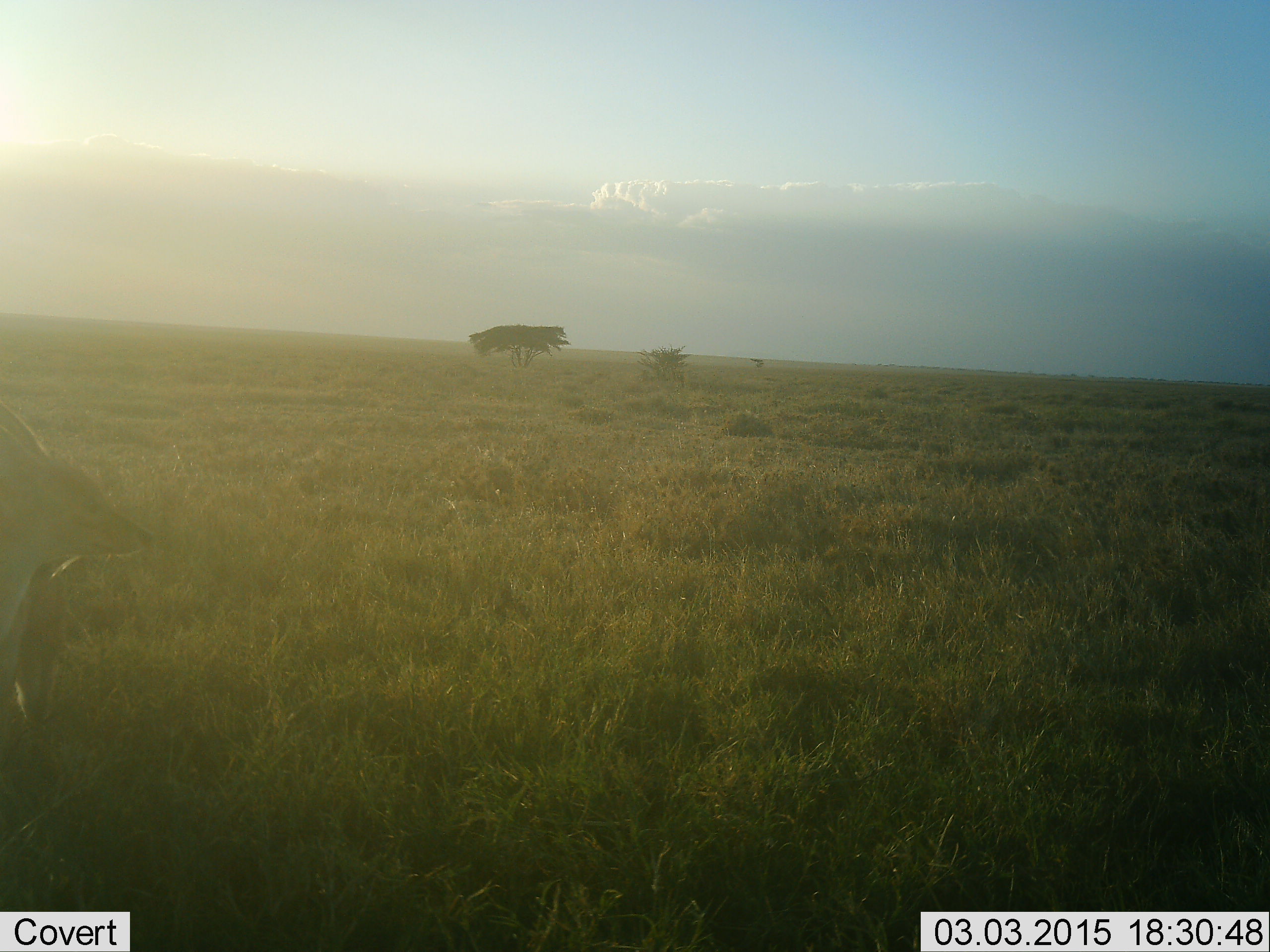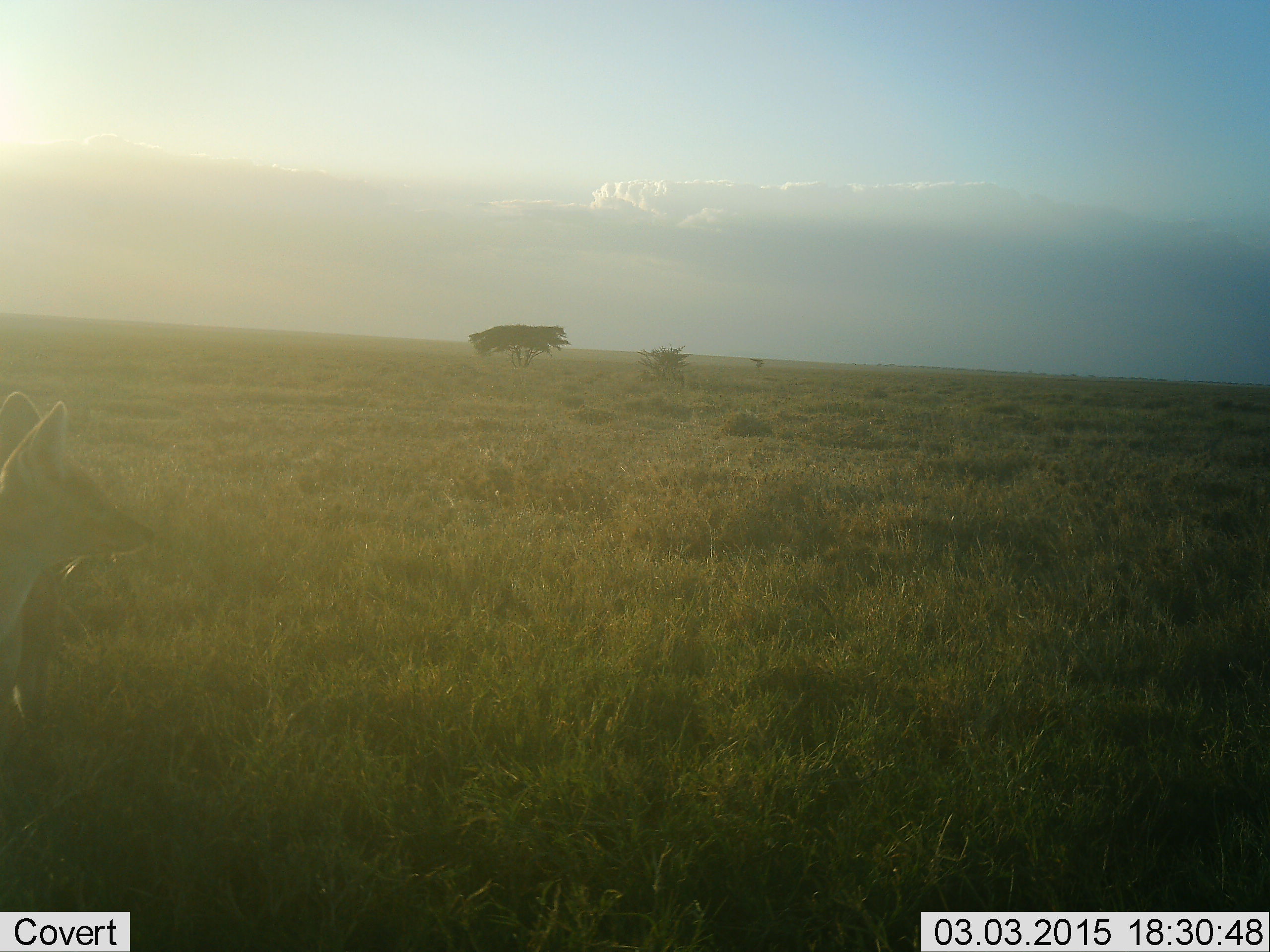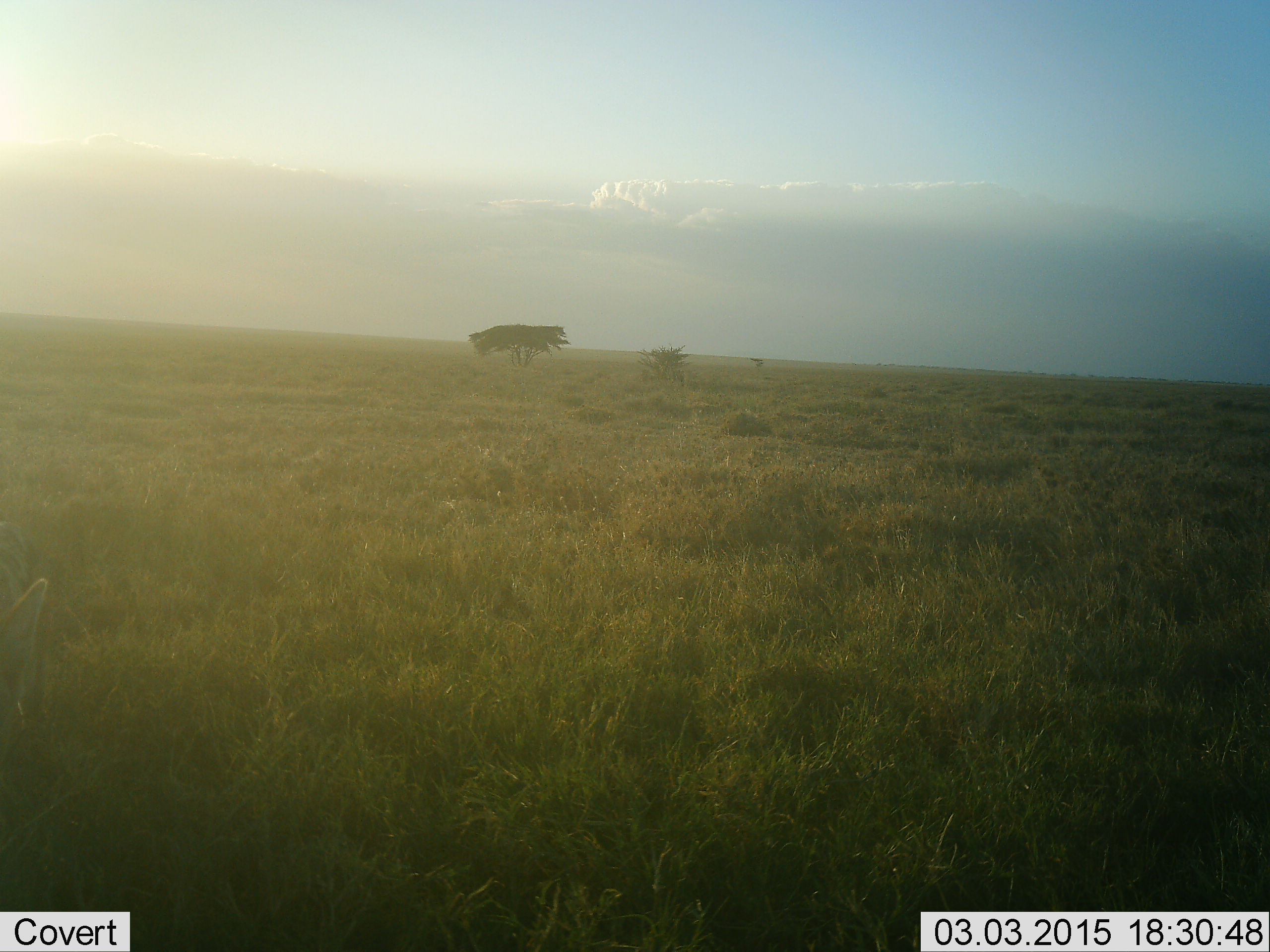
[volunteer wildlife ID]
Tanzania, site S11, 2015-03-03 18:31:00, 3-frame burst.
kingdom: Animalia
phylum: Chordata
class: Mammalia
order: Carnivora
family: Canidae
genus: Lupulella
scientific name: Lupulella mesomelas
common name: black-backed jackal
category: jackal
Jackal (black-backed jackal) (Lupulella mesomelas), count 1. Behavior (volunteer vote fractions): standing 90%, resting 0%, moving 20%, interacting 0%. Young present (vote fraction): 0%. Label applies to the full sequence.